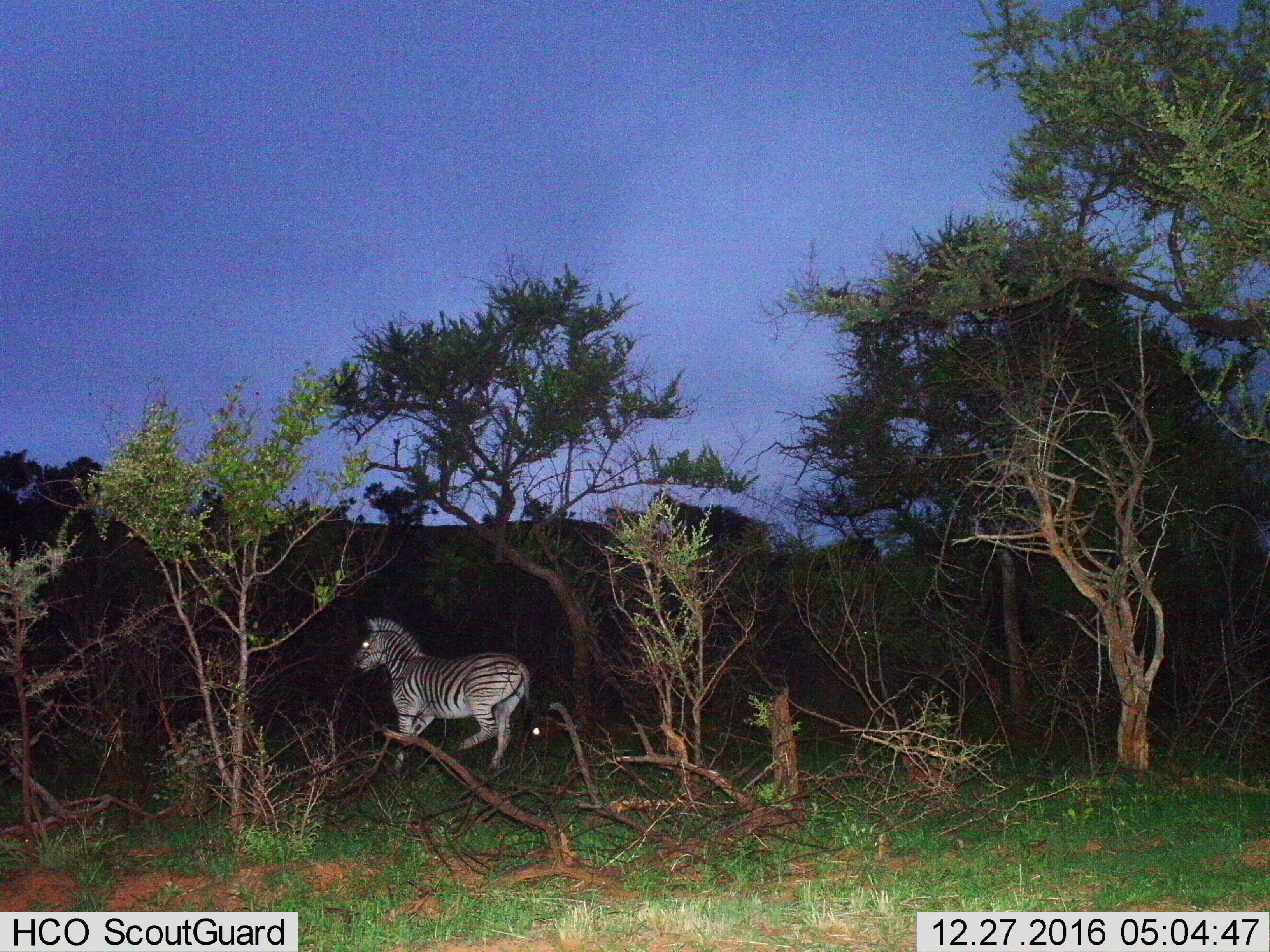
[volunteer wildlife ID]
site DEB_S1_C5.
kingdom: Animalia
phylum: Chordata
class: Mammalia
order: Perissodactyla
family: Equidae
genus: Equus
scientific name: Equus quagga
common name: plains zebra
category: zebraplains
Zebraplains (plains zebra) (Equus quagga), count 1. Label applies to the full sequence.